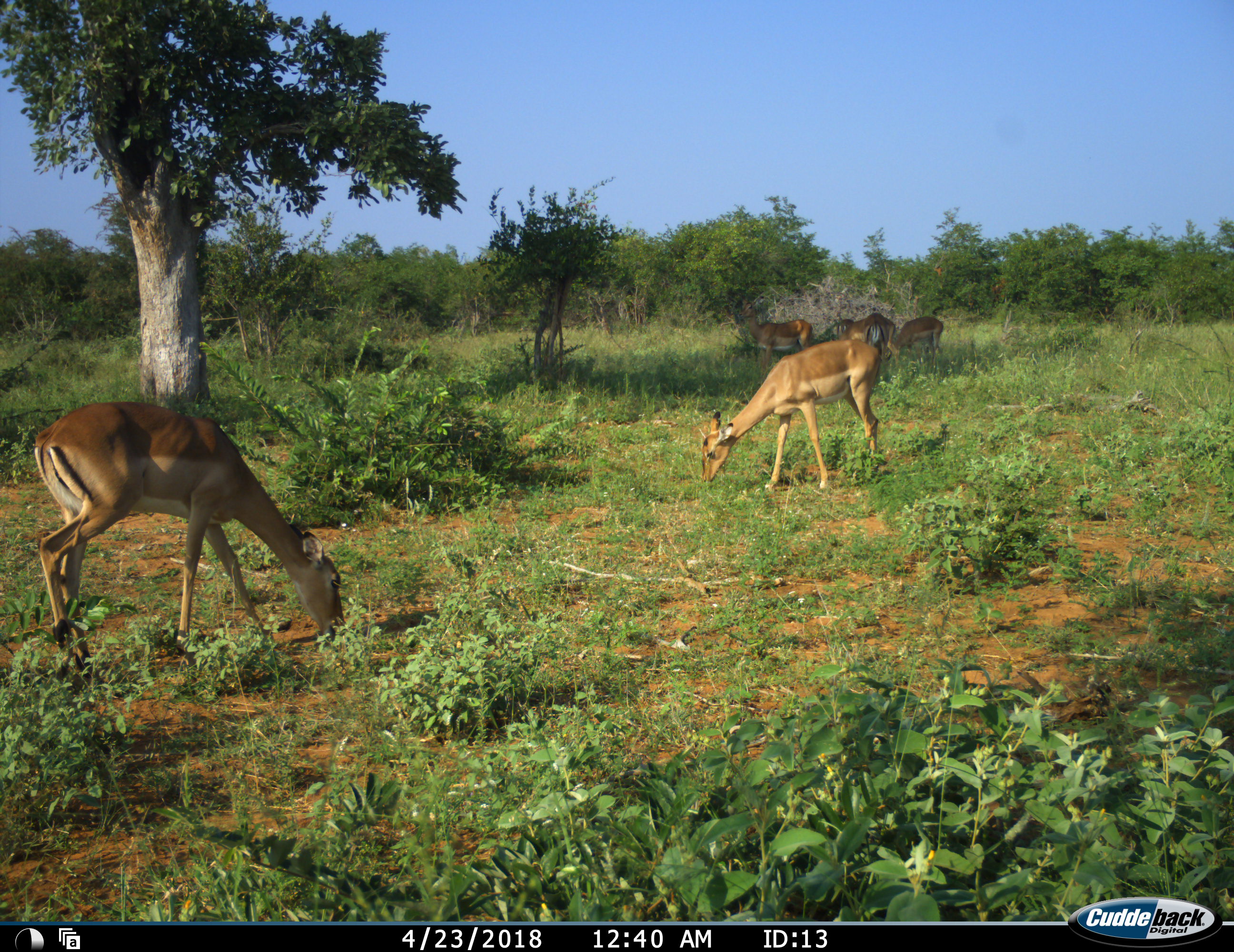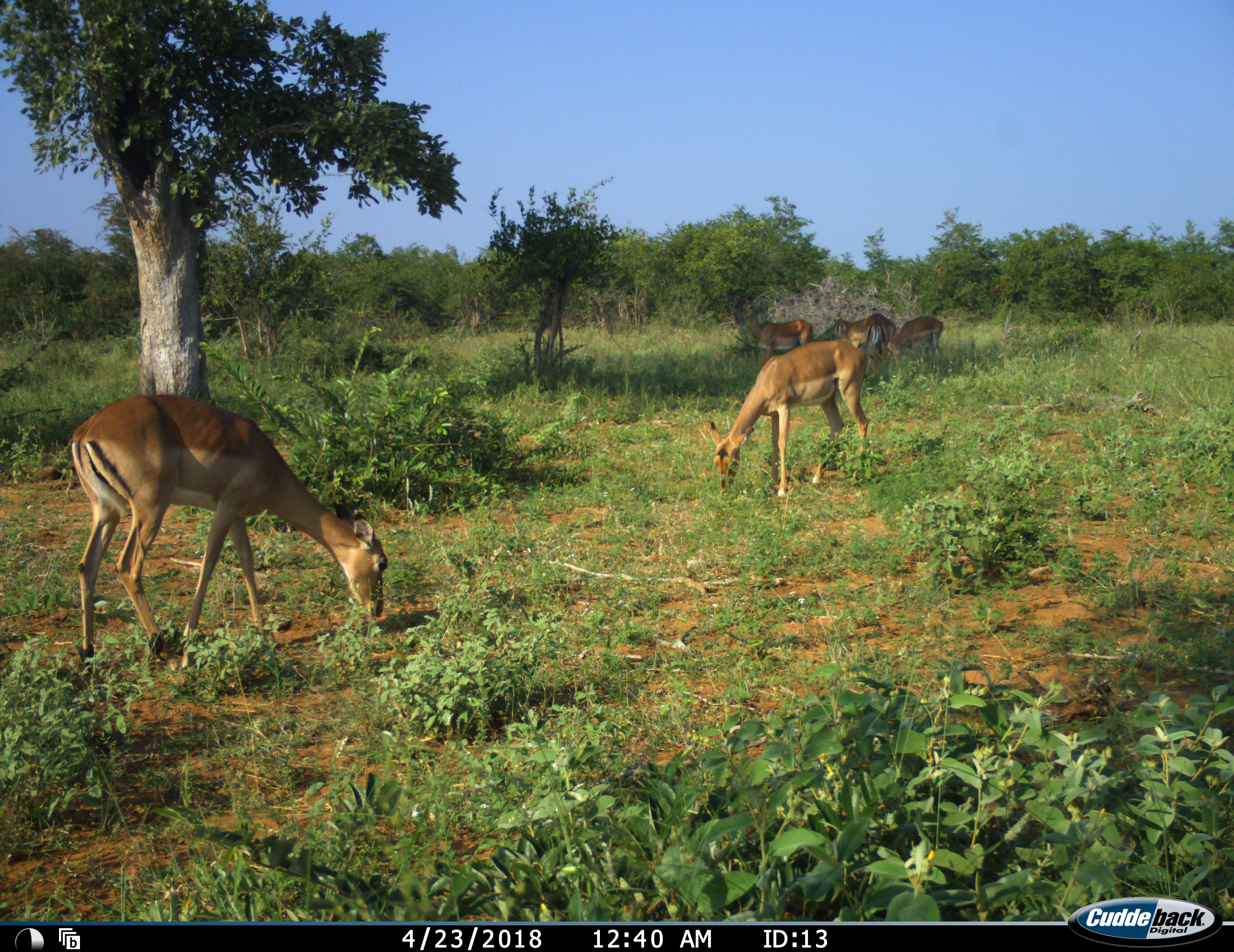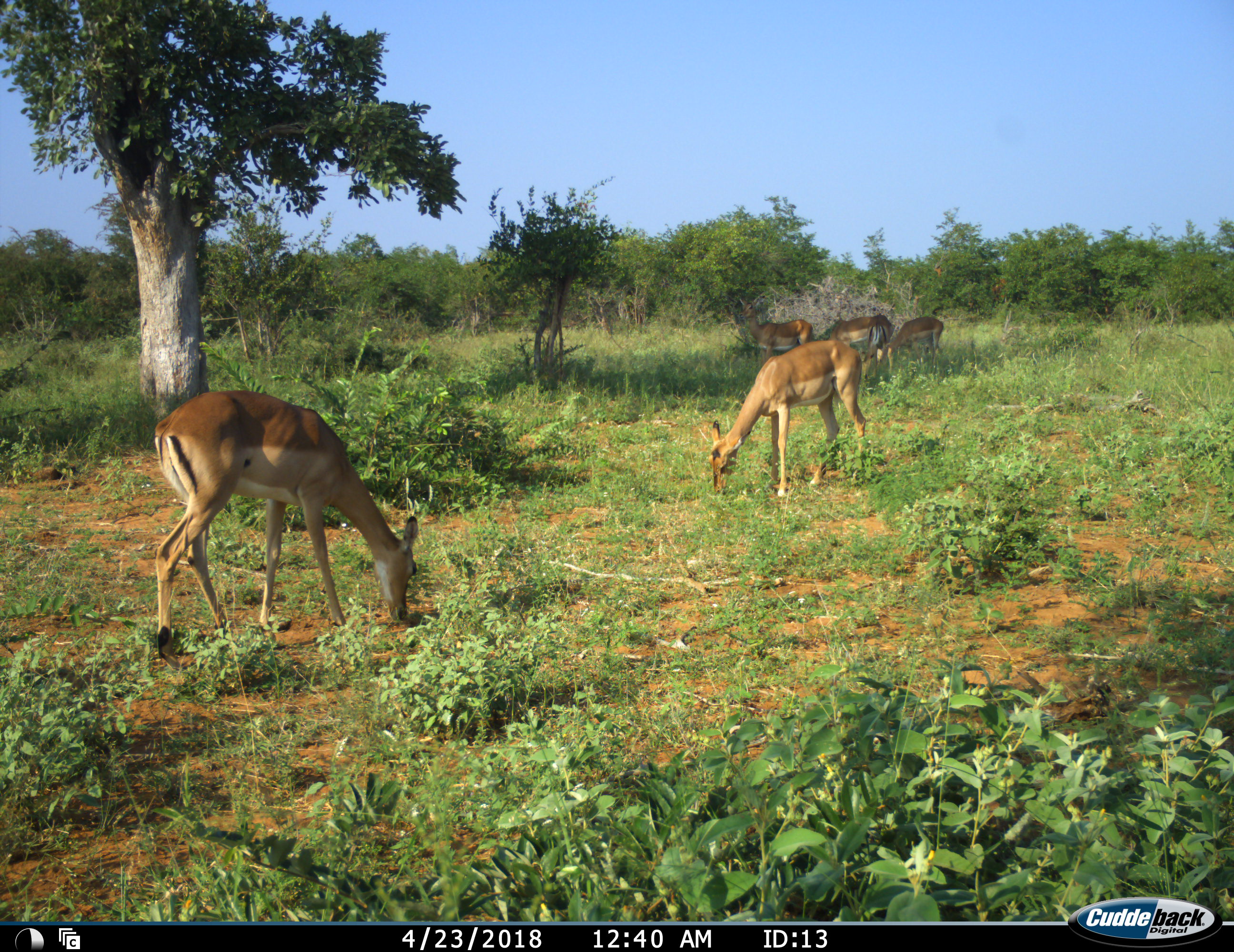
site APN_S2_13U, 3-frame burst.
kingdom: Animalia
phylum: Chordata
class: Mammalia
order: Artiodactyla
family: Bovidae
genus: Aepyceros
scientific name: Aepyceros melampus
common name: impala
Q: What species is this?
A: Impala (Aepyceros melampus).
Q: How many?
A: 6.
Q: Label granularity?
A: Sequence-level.